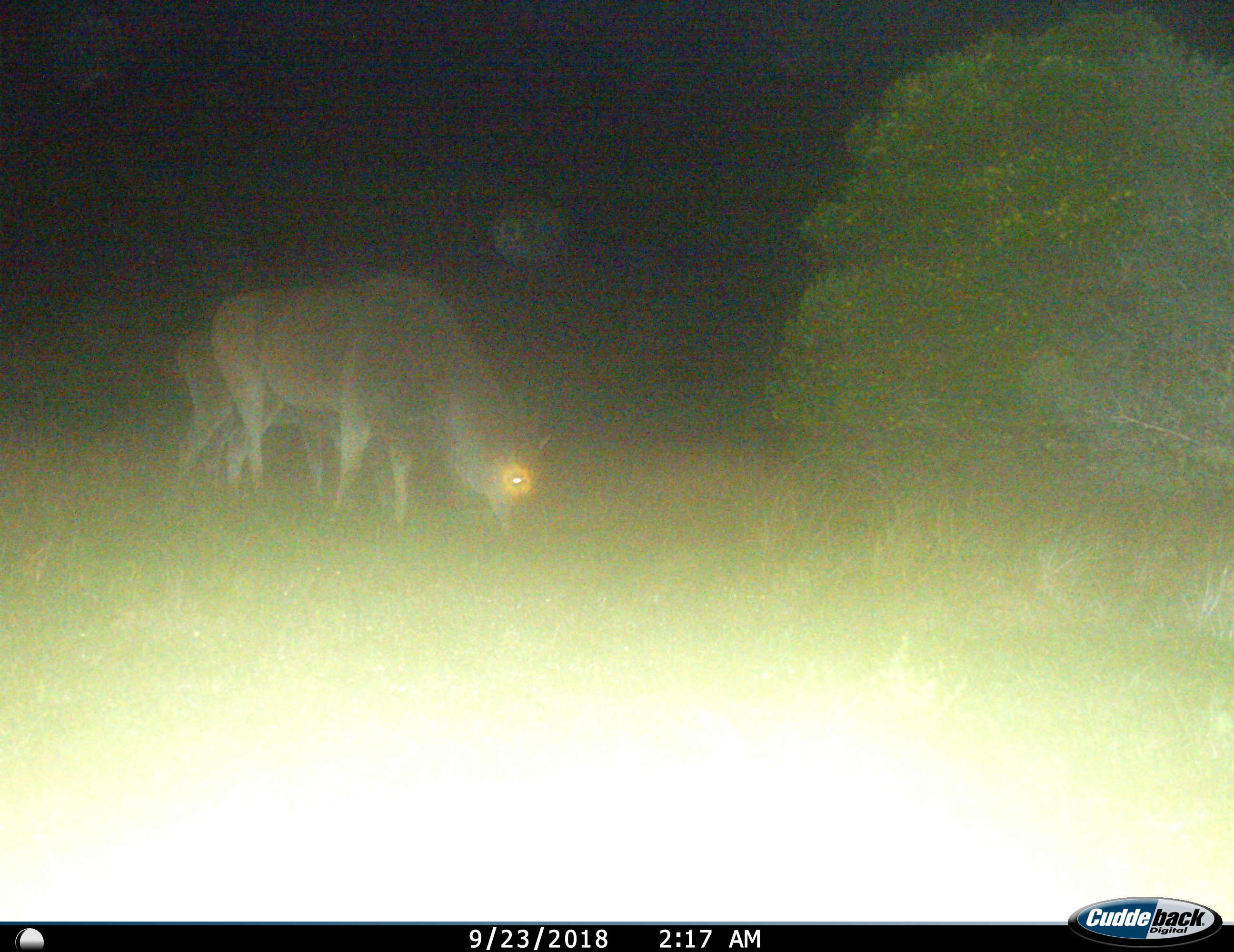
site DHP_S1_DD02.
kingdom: Animalia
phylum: Chordata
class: Mammalia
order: Artiodactyla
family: Bovidae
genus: Tragelaphus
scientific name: Tragelaphus oryx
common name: eland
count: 2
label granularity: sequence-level